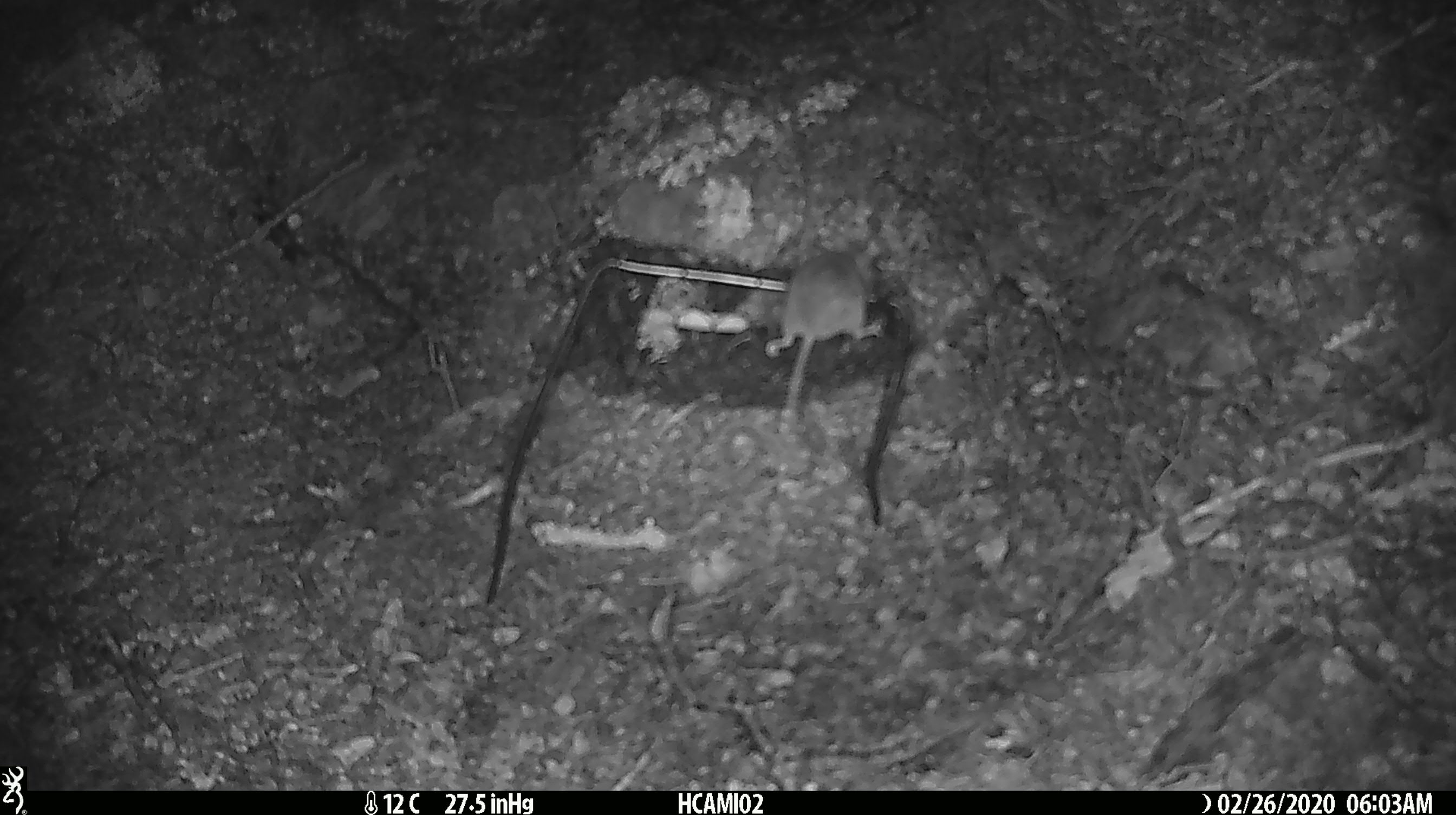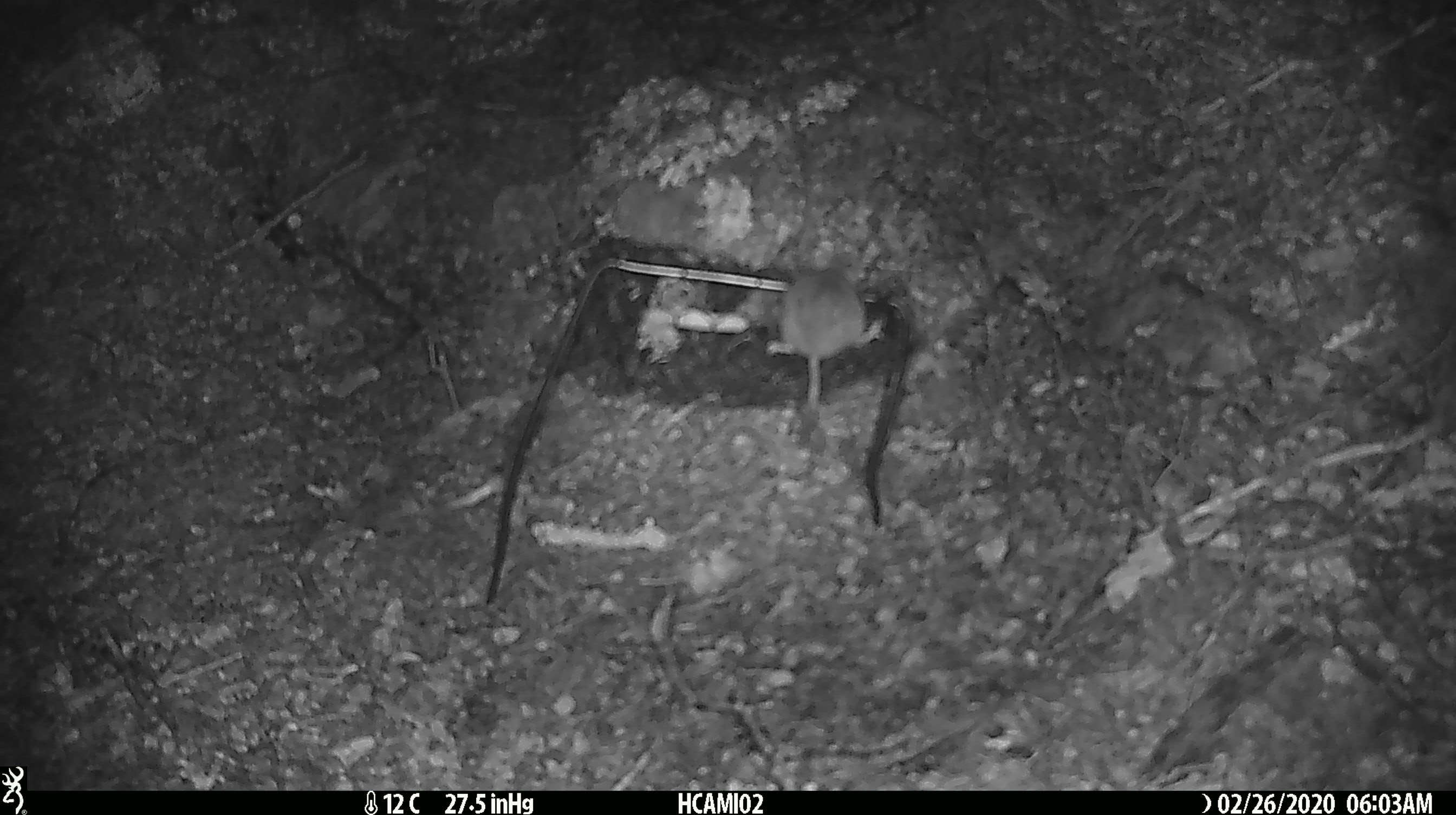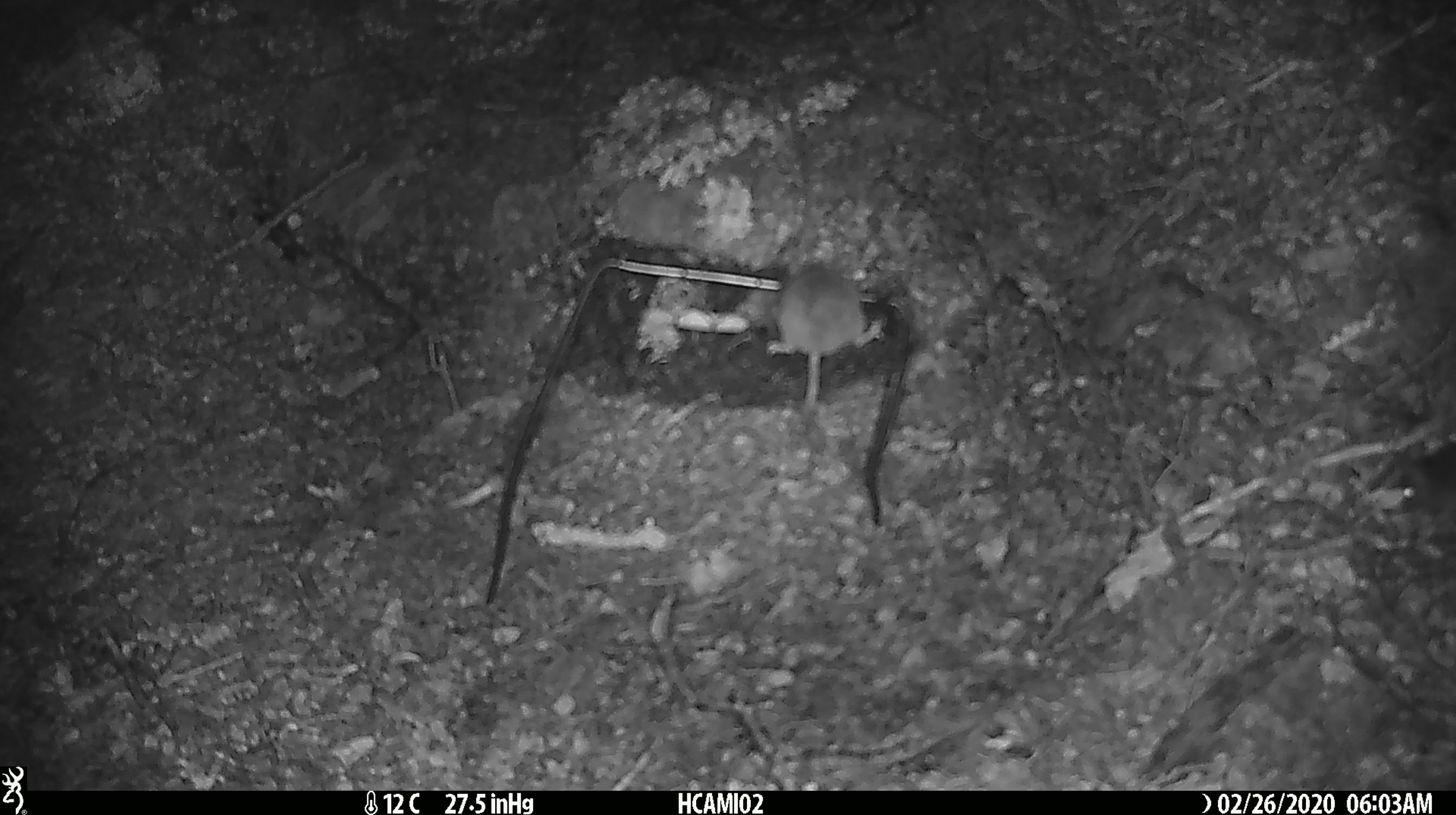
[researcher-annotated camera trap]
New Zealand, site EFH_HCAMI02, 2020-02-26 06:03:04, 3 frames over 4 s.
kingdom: Animalia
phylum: Chordata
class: Mammalia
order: Rodentia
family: Muridae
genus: Mus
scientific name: Mus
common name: mouse